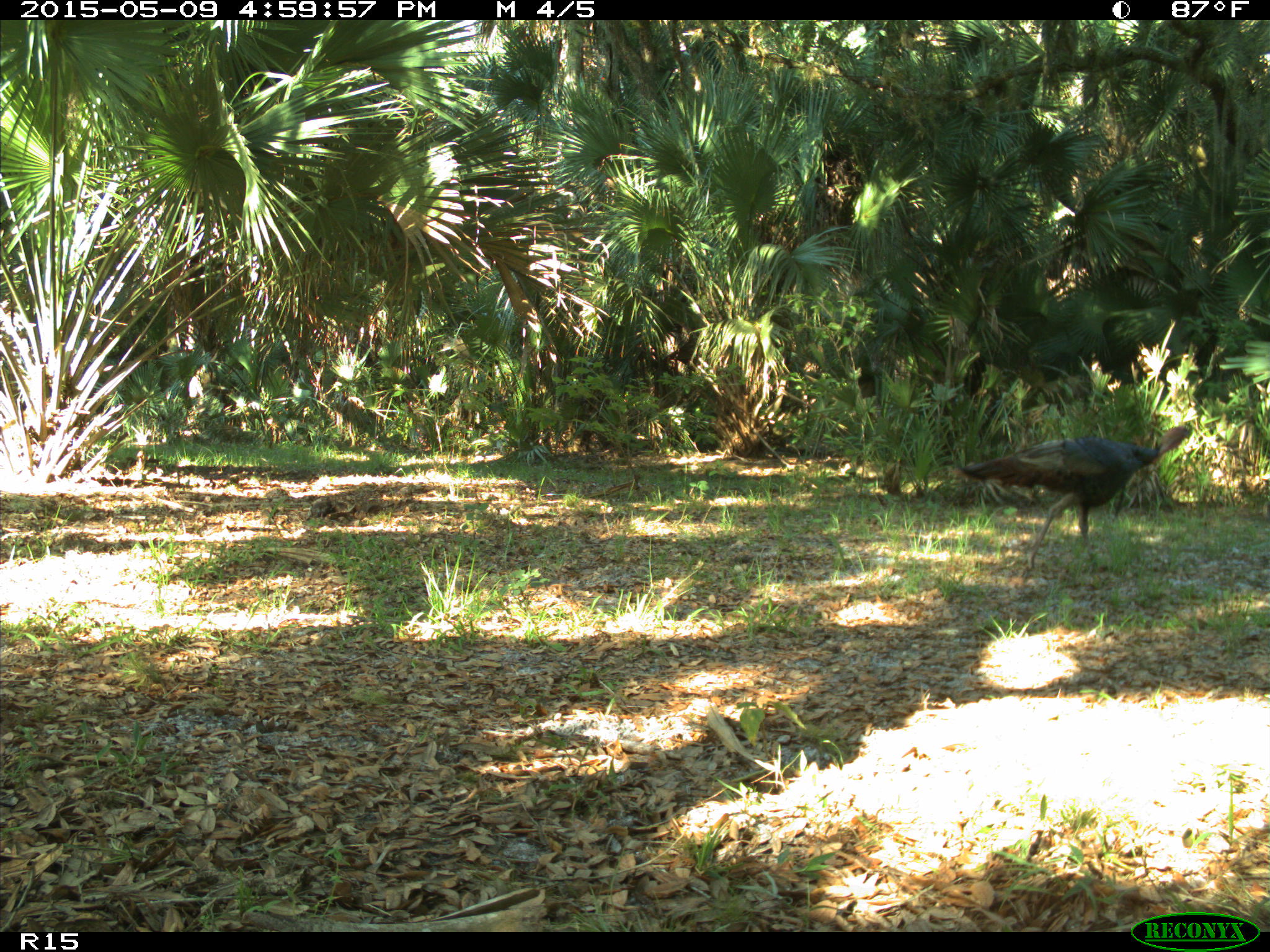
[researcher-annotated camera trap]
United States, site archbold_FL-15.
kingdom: Animalia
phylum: Chordata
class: Aves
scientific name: Aves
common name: birds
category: unidentified bird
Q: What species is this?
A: Unidentified bird (birds) (Aves).